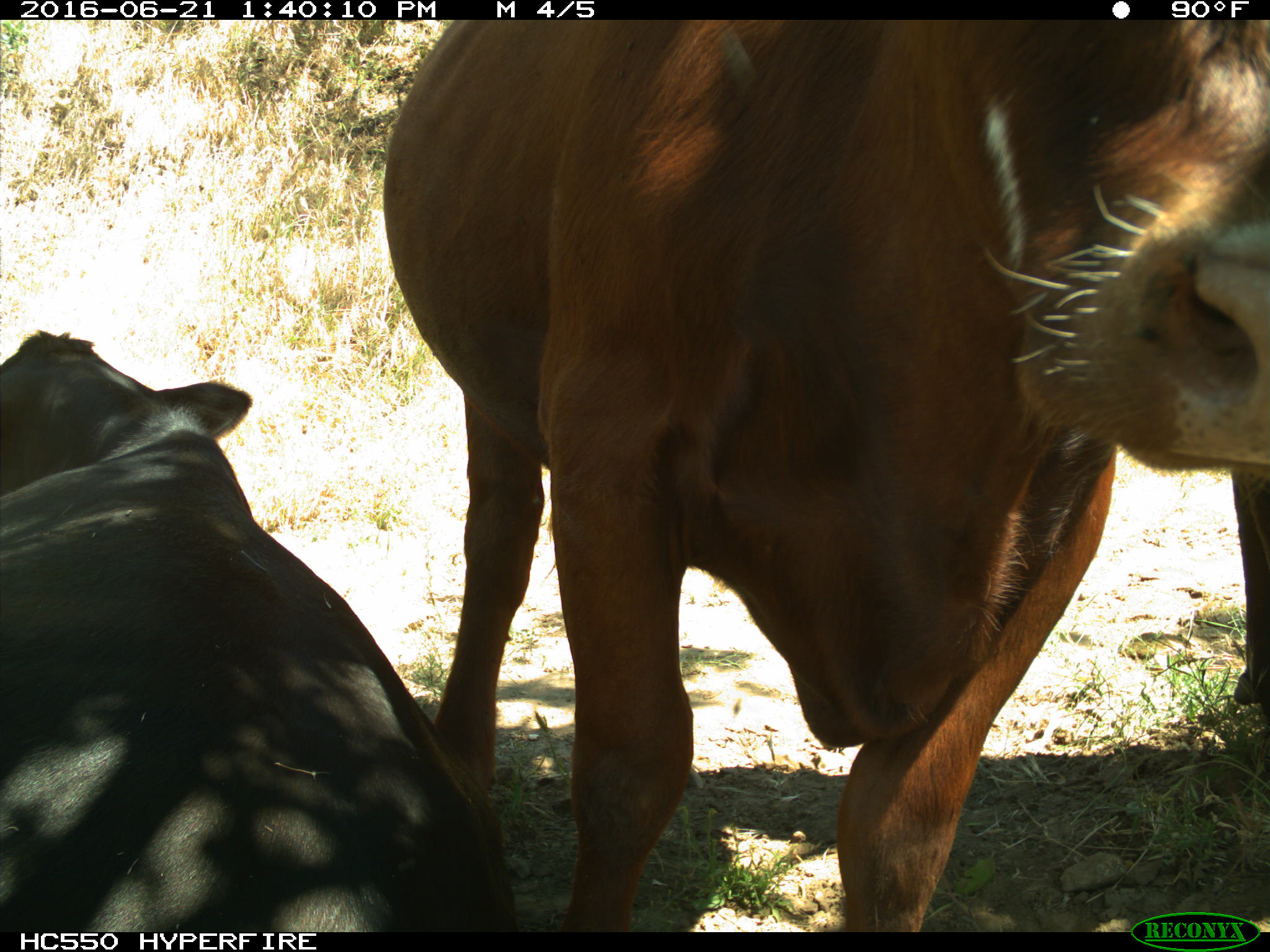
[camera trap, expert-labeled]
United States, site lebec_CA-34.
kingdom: Animalia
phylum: Chordata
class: Mammalia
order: Artiodactyla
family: Bovidae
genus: Bos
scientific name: Bos taurus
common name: domestic cow